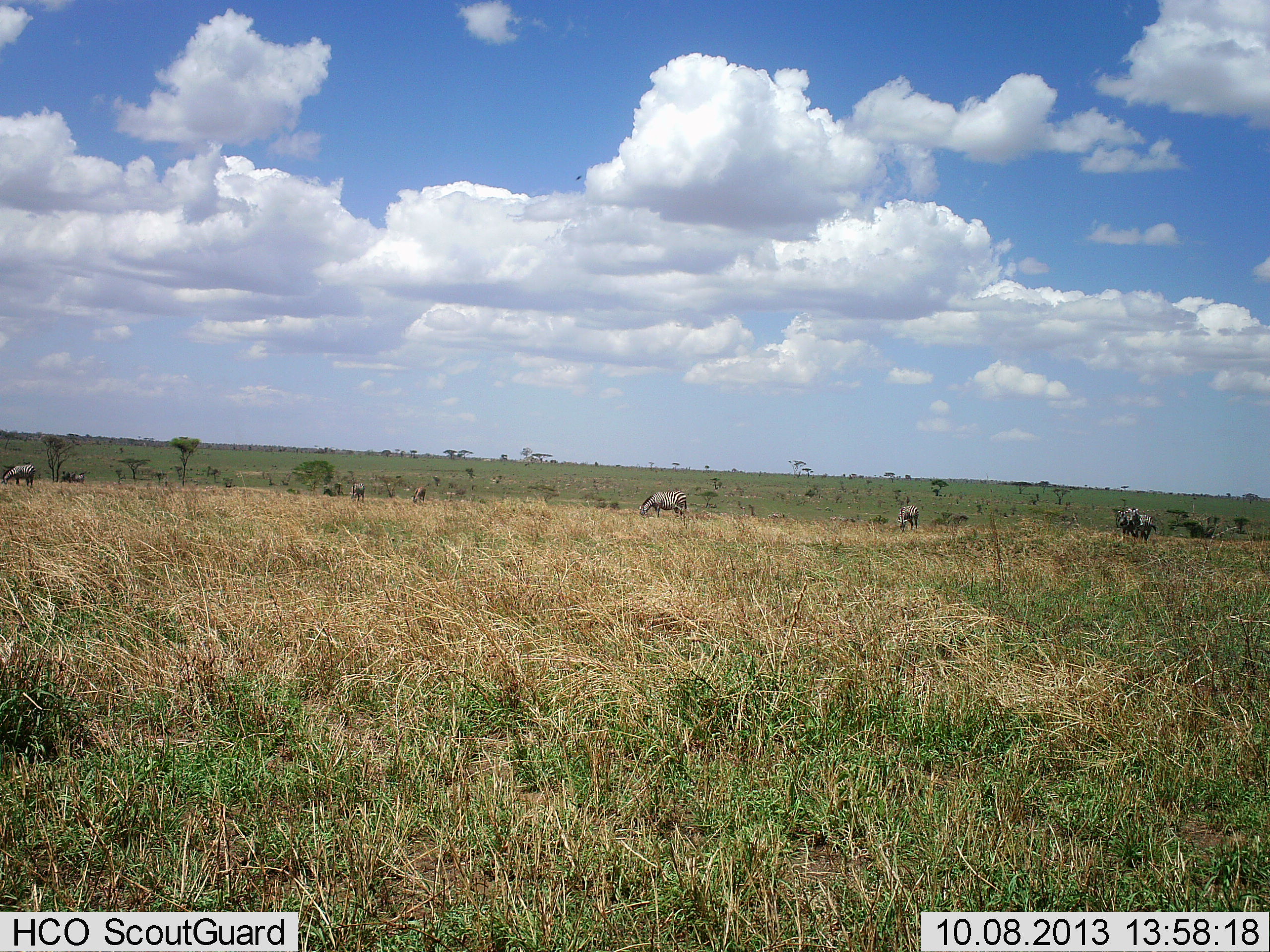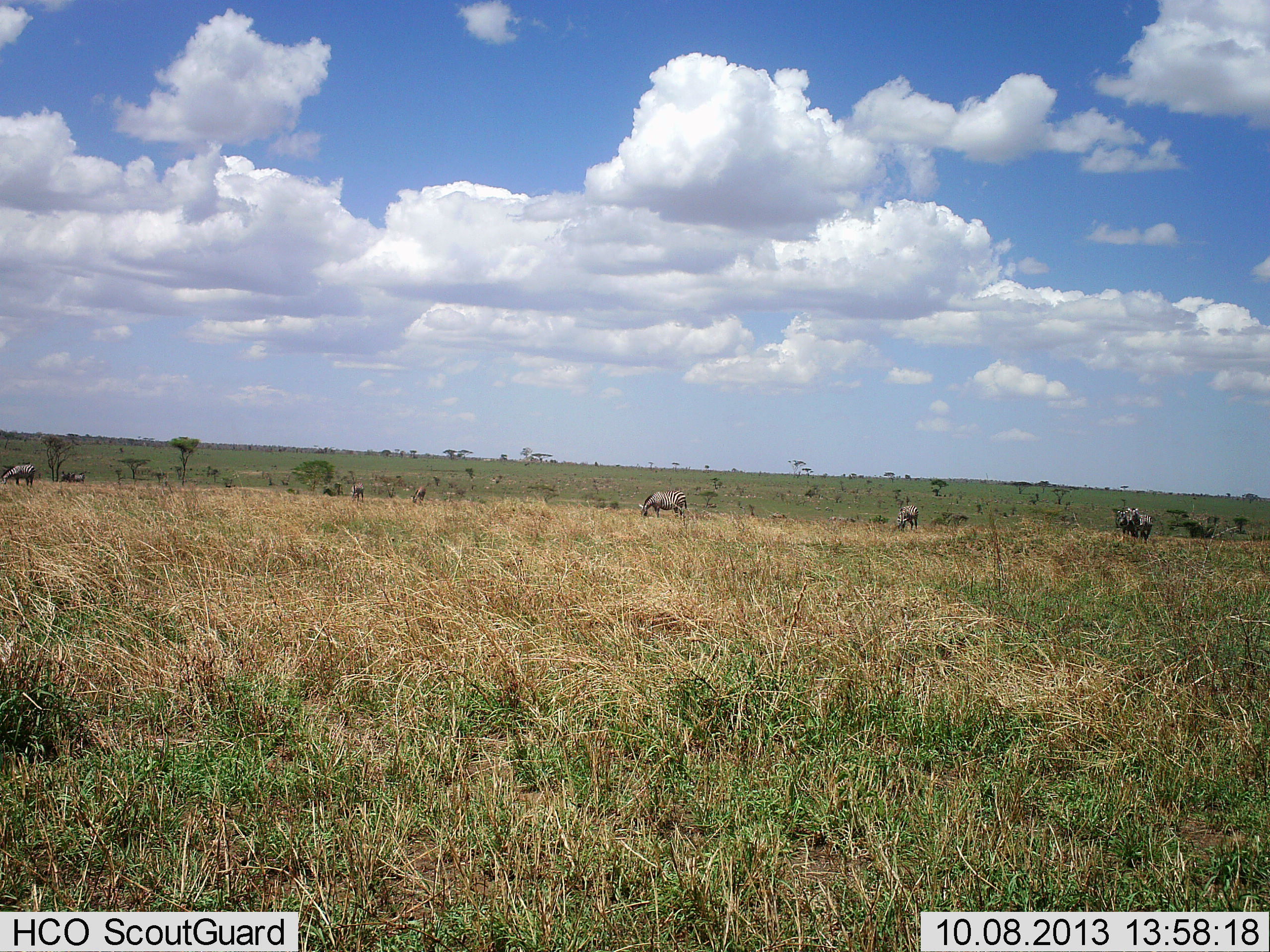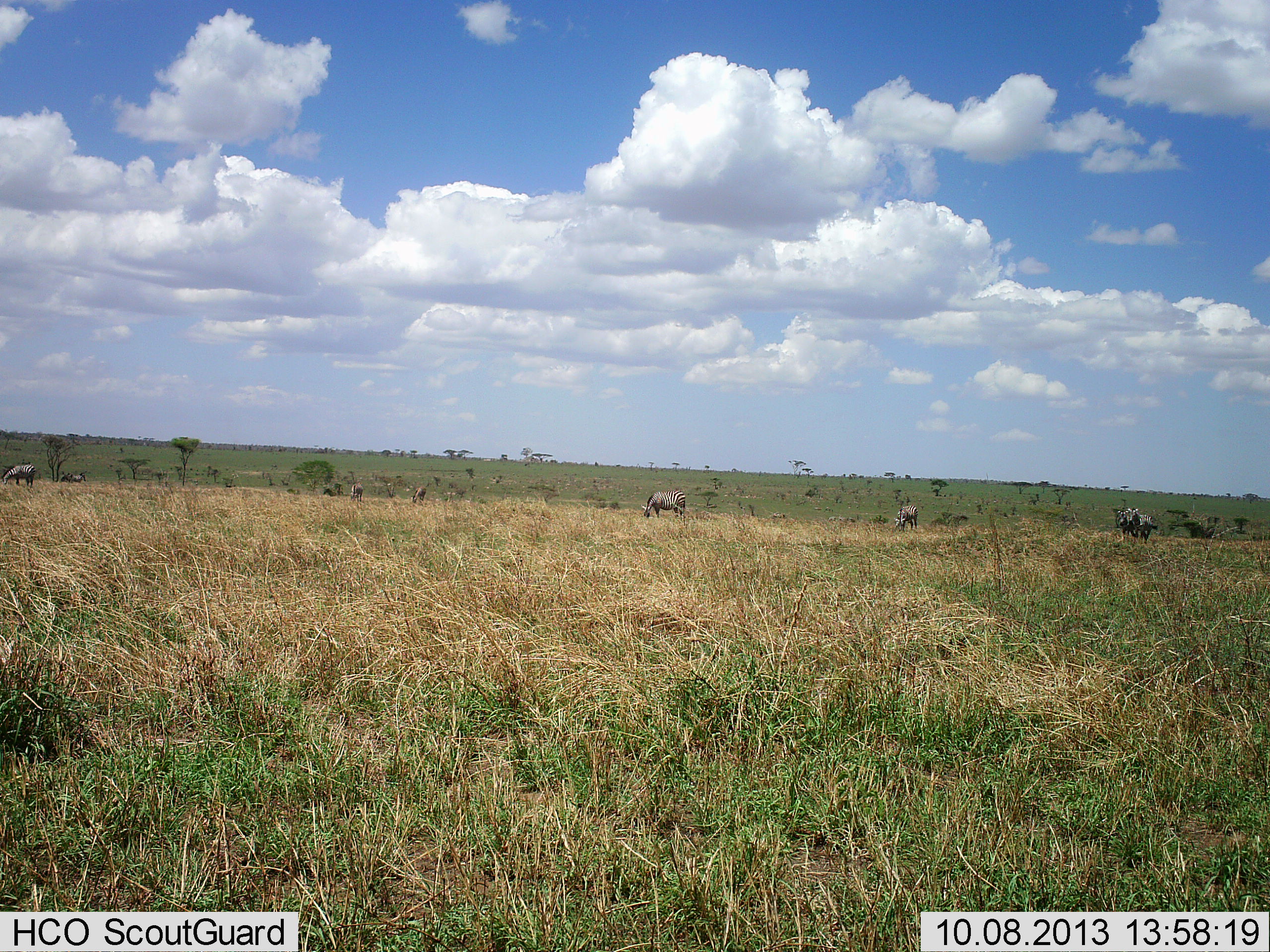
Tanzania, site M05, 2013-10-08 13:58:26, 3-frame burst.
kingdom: Animalia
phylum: Chordata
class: Mammalia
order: Perissodactyla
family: Equidae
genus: Equus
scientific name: Equus quagga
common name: plains zebra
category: zebra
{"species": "zebra (plains zebra) (Equus quagga)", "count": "8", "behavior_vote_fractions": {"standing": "50%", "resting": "10%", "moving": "10%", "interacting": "0%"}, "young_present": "0%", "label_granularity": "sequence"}